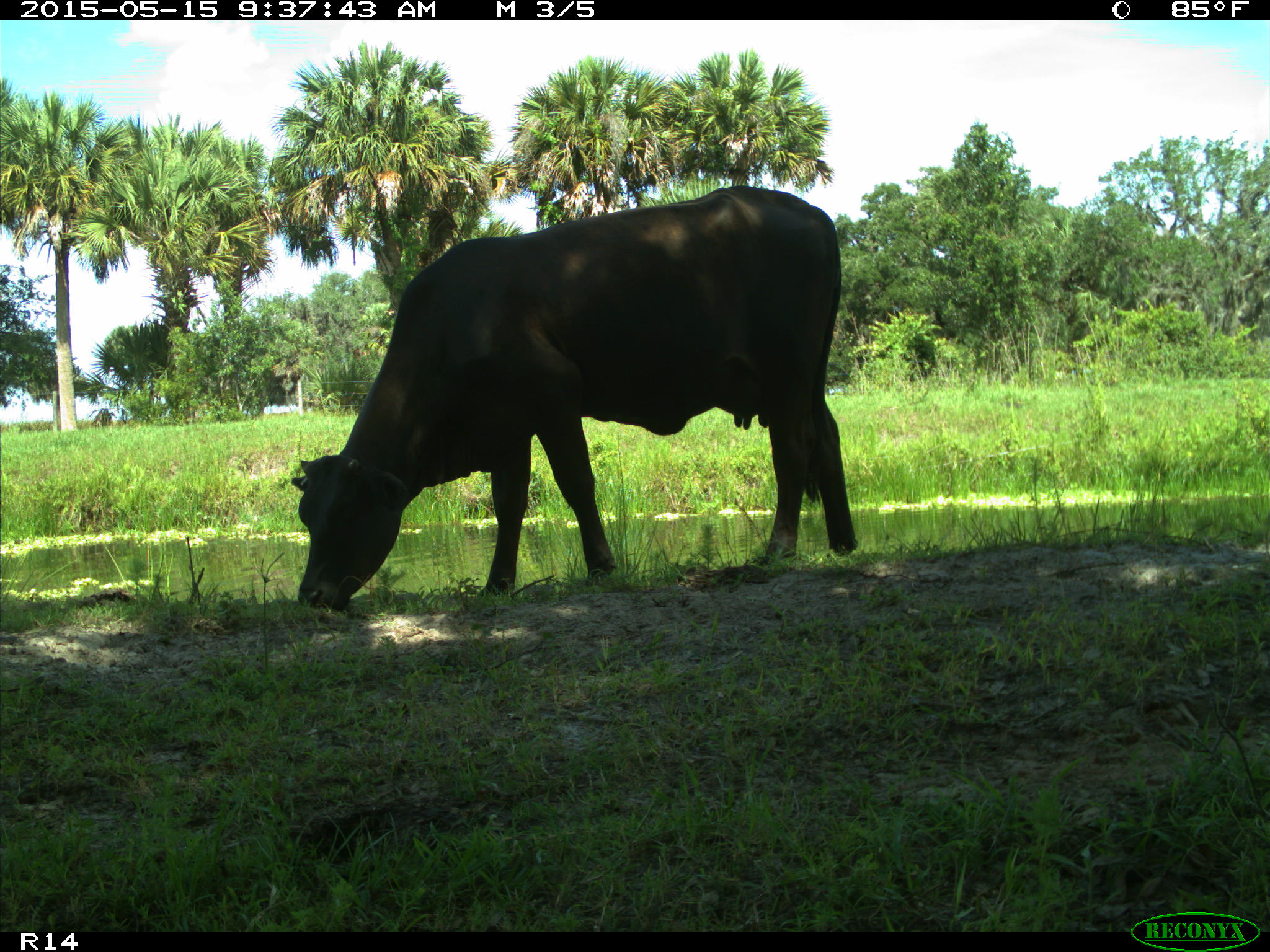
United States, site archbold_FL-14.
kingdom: Animalia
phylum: Chordata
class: Mammalia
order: Artiodactyla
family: Bovidae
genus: Bos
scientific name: Bos taurus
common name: domestic cow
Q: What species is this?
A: Bos taurus (domestic cow).